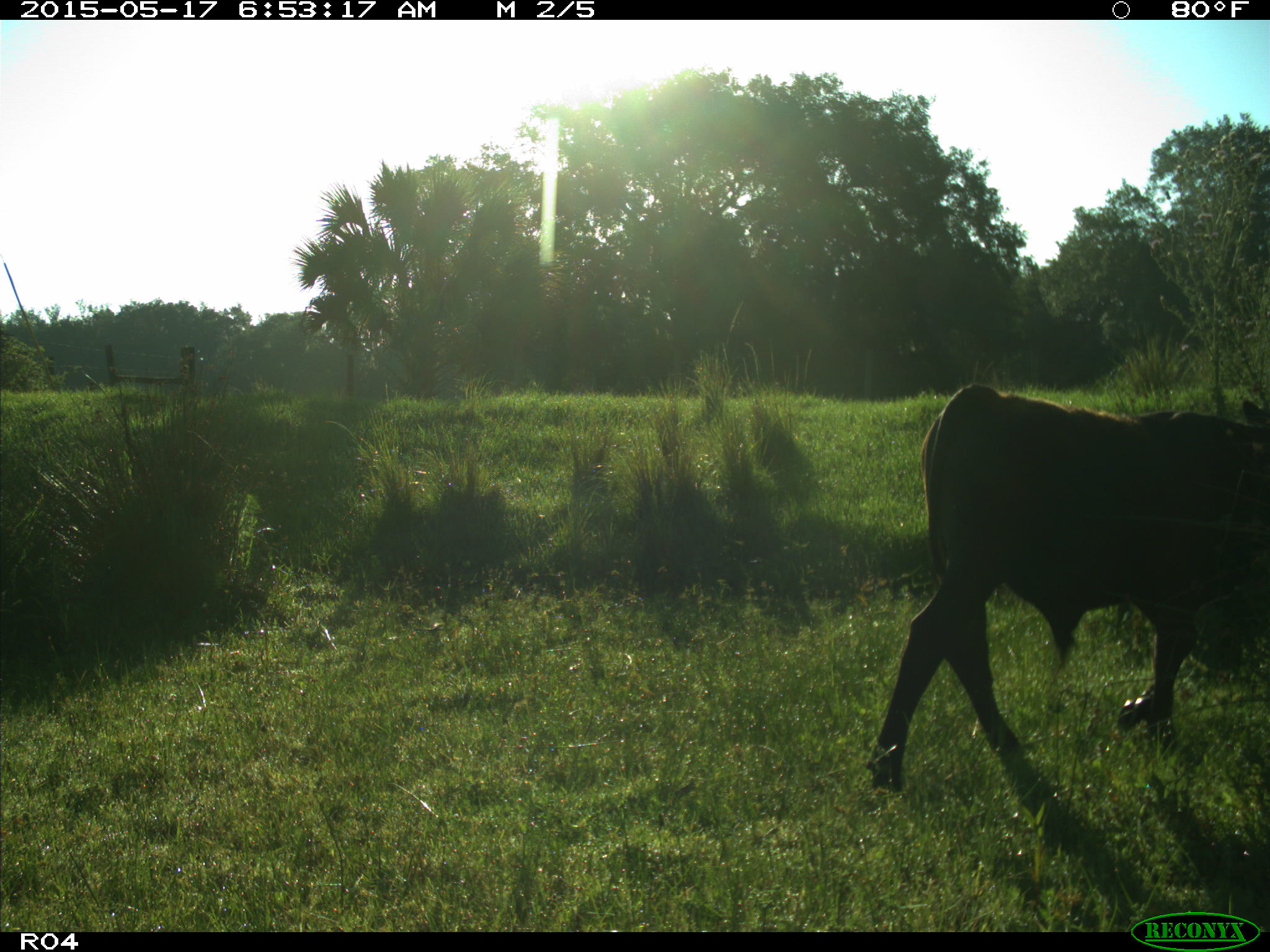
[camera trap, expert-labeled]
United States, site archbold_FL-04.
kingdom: Animalia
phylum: Chordata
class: Mammalia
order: Artiodactyla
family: Bovidae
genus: Bos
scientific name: Bos taurus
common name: domestic cow